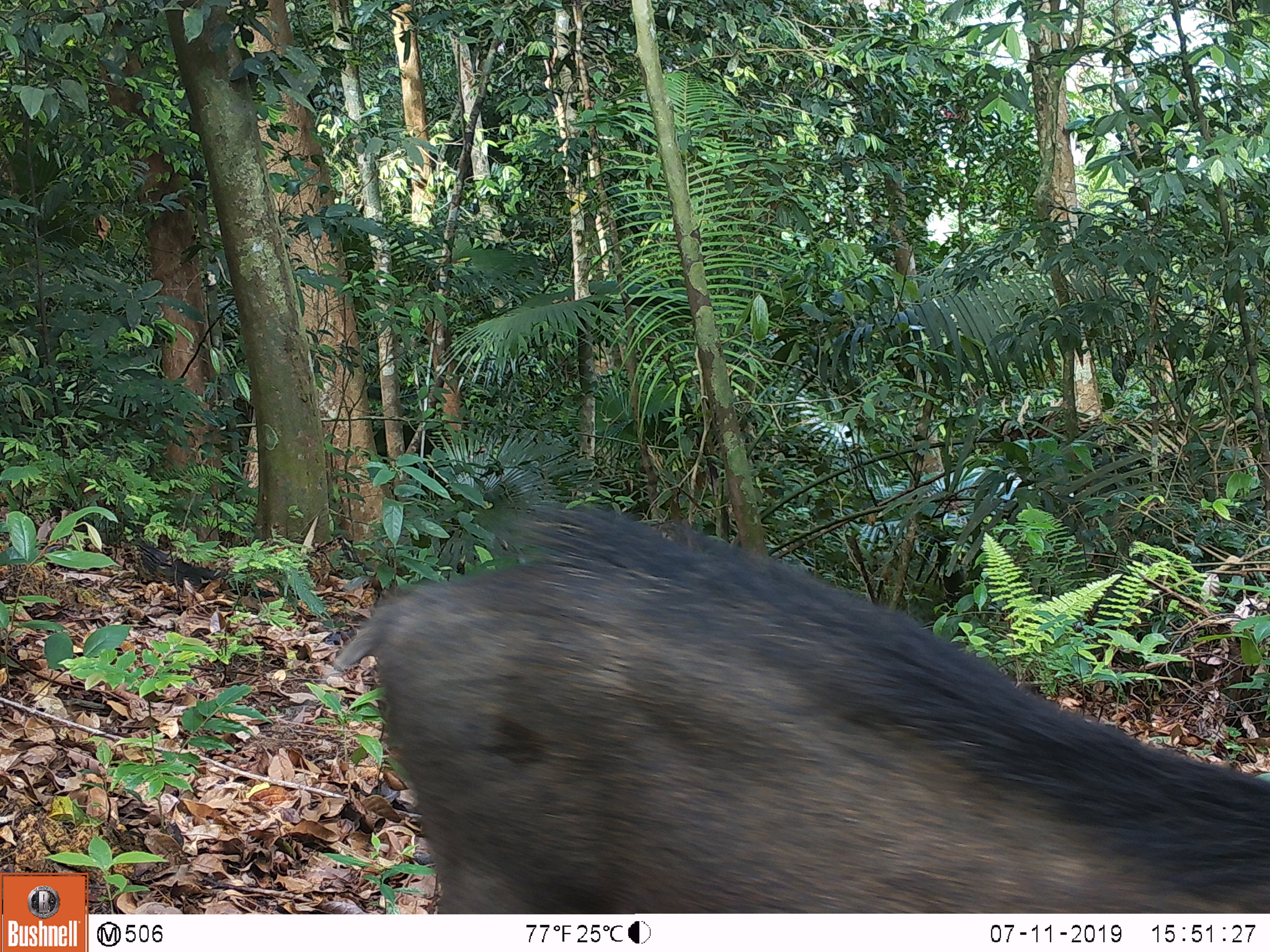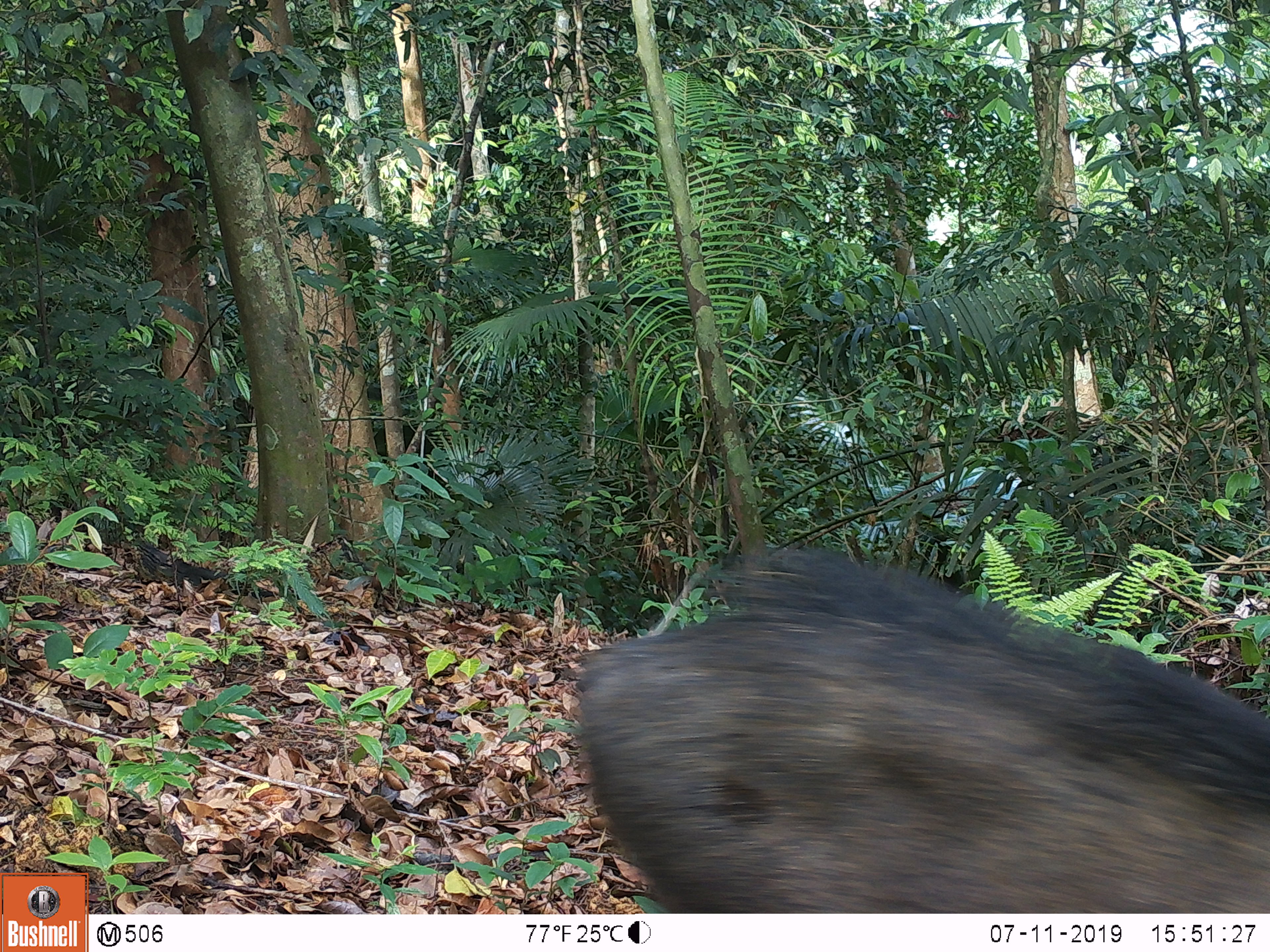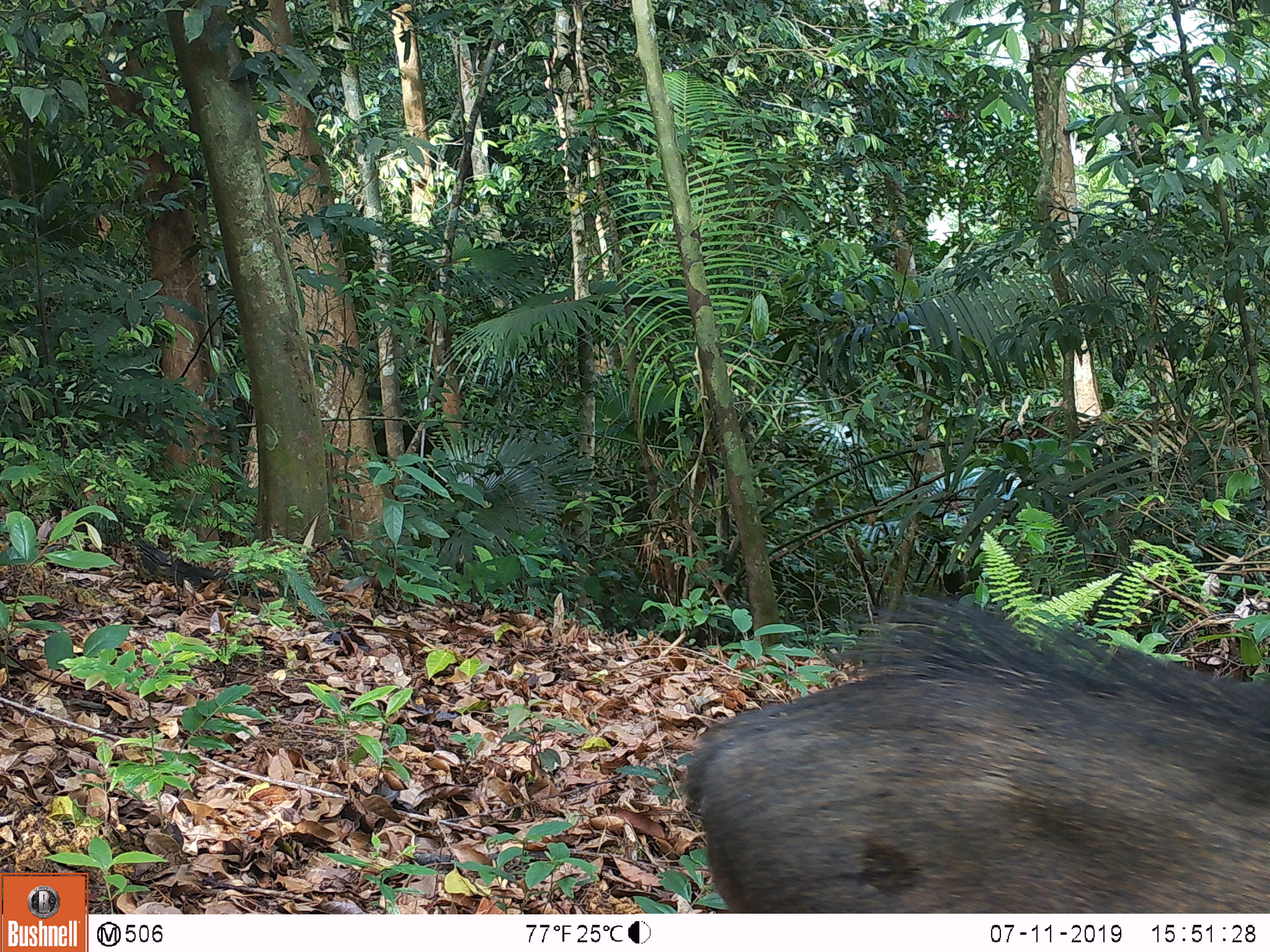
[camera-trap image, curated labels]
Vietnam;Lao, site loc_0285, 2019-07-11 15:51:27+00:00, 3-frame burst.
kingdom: Animalia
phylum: Chordata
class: Mammalia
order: Artiodactyla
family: Suidae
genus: Sus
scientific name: Sus scrofa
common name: eurasian wild pig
Eurasian wild pig (Sus scrofa). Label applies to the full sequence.